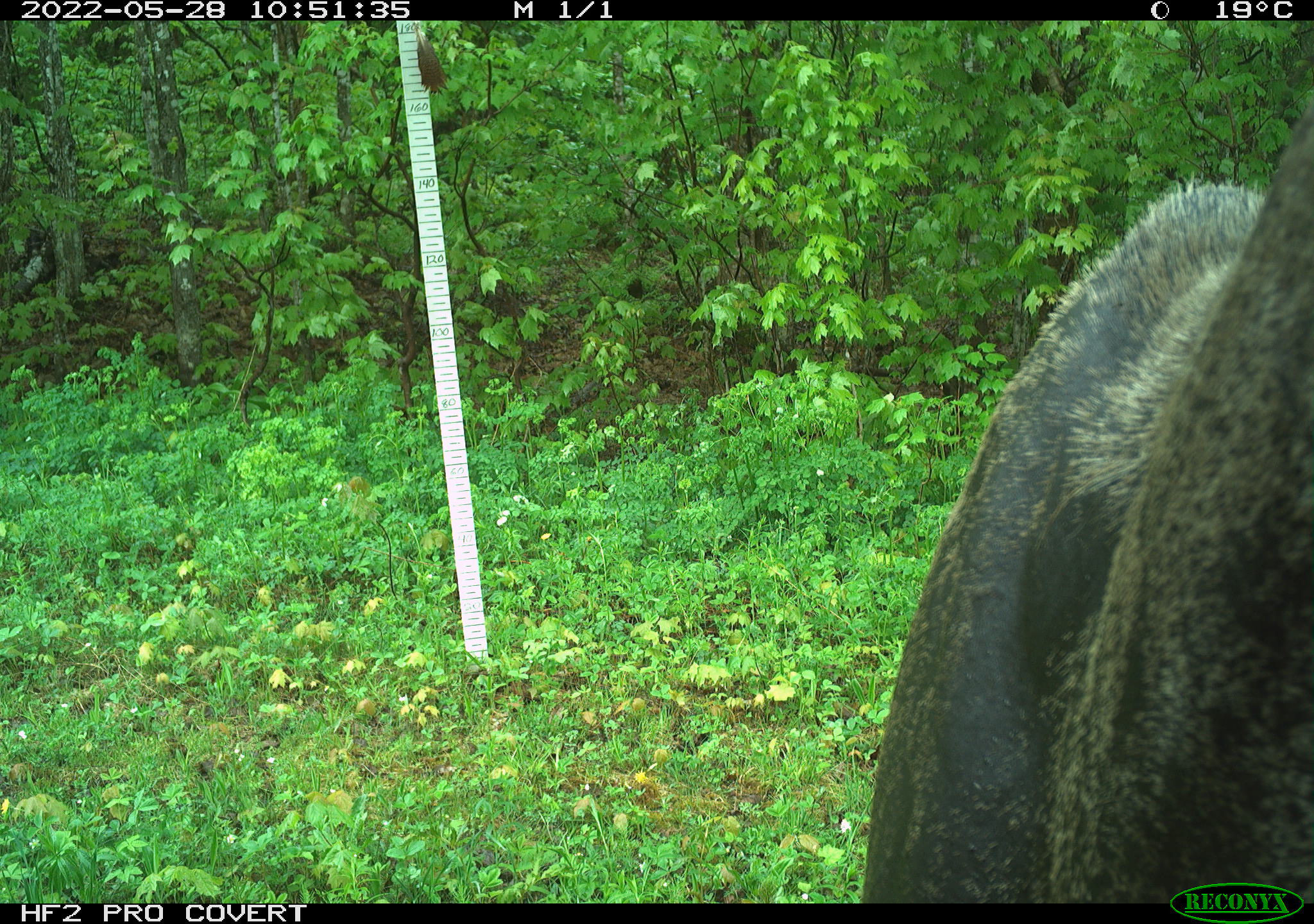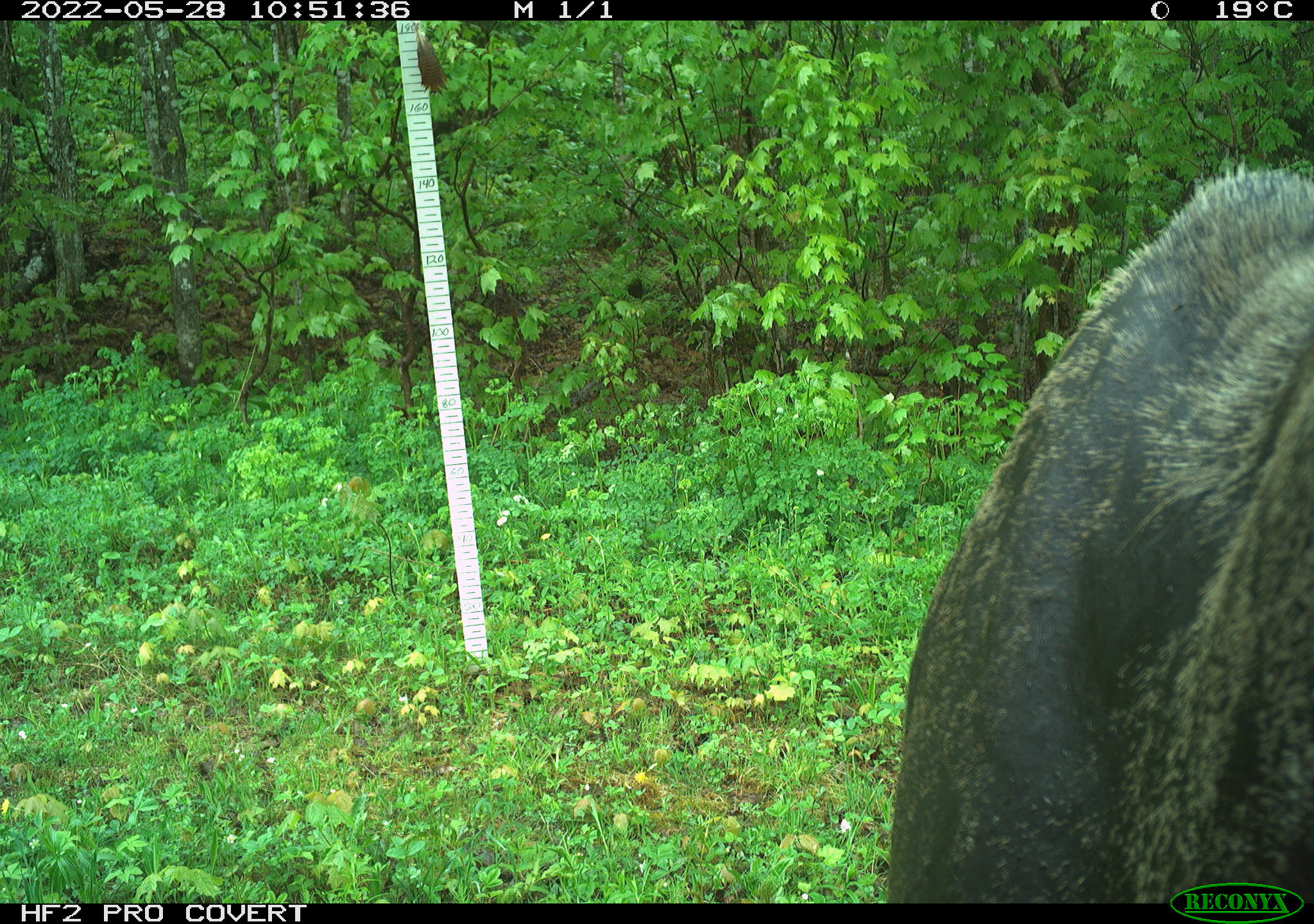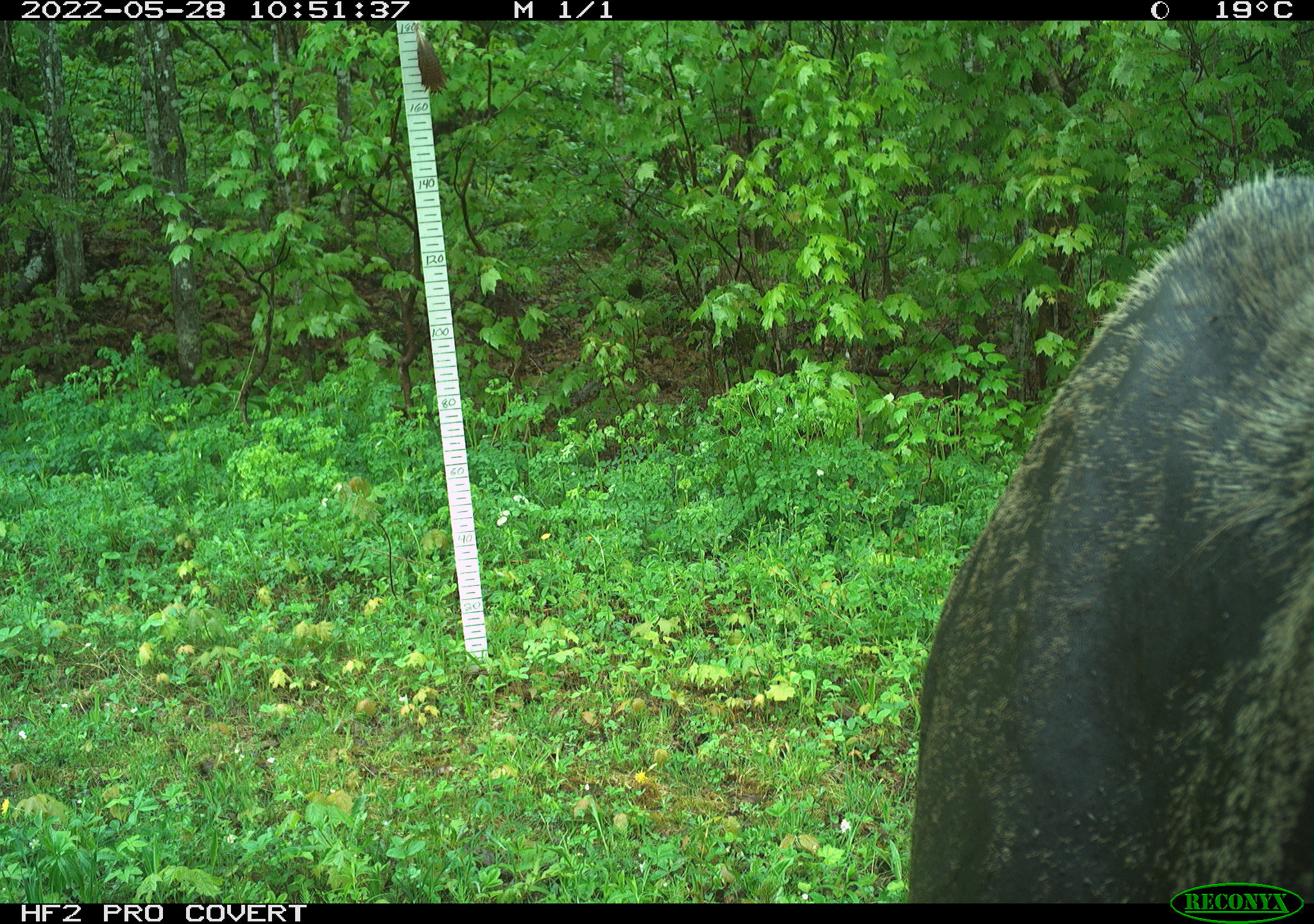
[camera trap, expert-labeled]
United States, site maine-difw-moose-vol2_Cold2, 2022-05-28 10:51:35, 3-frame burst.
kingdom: Animalia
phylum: Chordata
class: Mammalia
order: Artiodactyla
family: Cervidae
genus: Alces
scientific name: Alces alces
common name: moose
Moose (Alces alces).